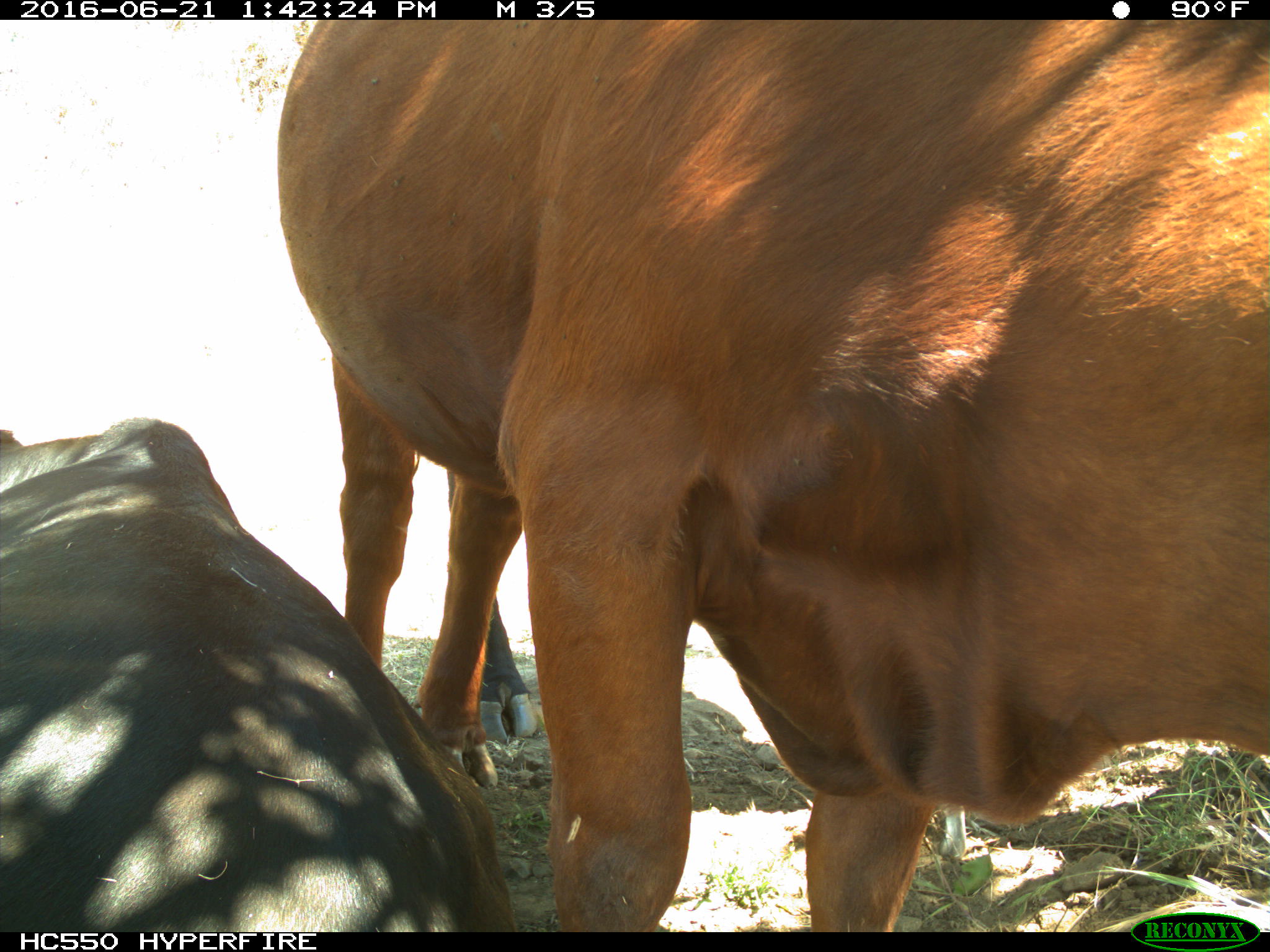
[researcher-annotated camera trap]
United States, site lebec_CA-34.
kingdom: Animalia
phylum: Chordata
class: Mammalia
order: Artiodactyla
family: Bovidae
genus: Bos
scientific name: Bos taurus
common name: domestic cow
Bos taurus (domestic cow).